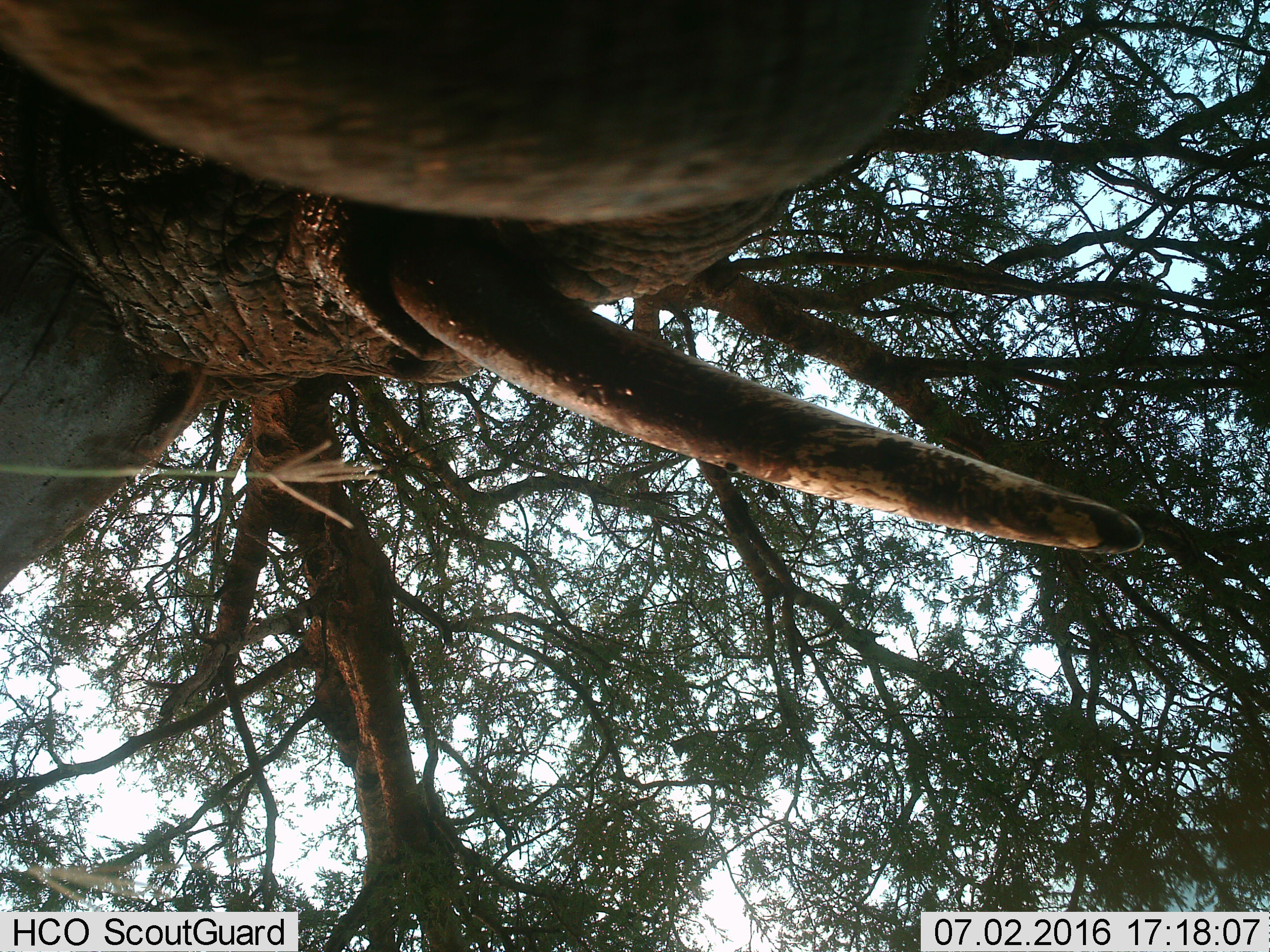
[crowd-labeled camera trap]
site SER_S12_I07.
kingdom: Animalia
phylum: Chordata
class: Mammalia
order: Proboscidea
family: Elephantidae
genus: Loxodonta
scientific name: Loxodonta africana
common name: african bush elephant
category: elephant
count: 1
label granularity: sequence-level